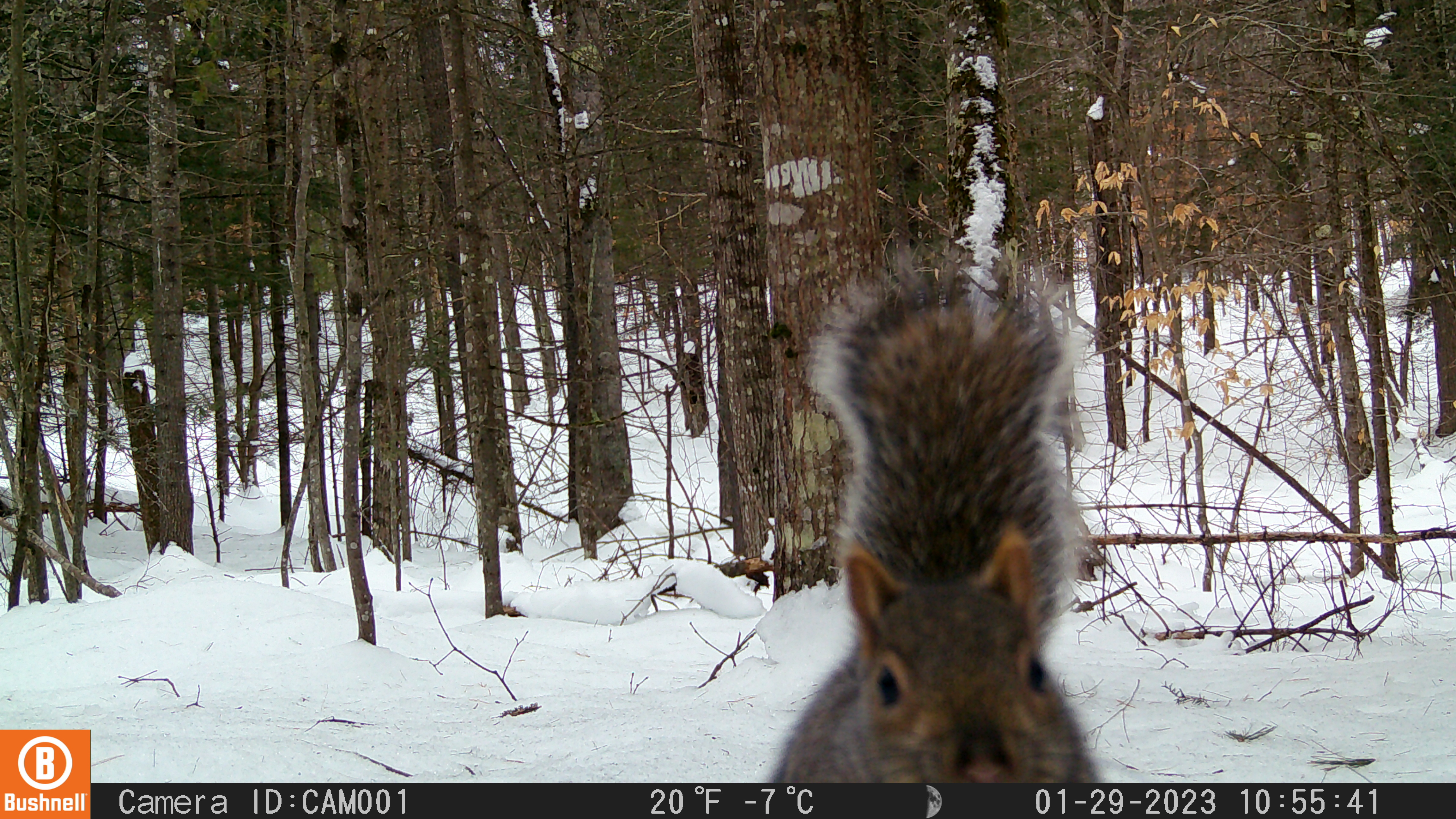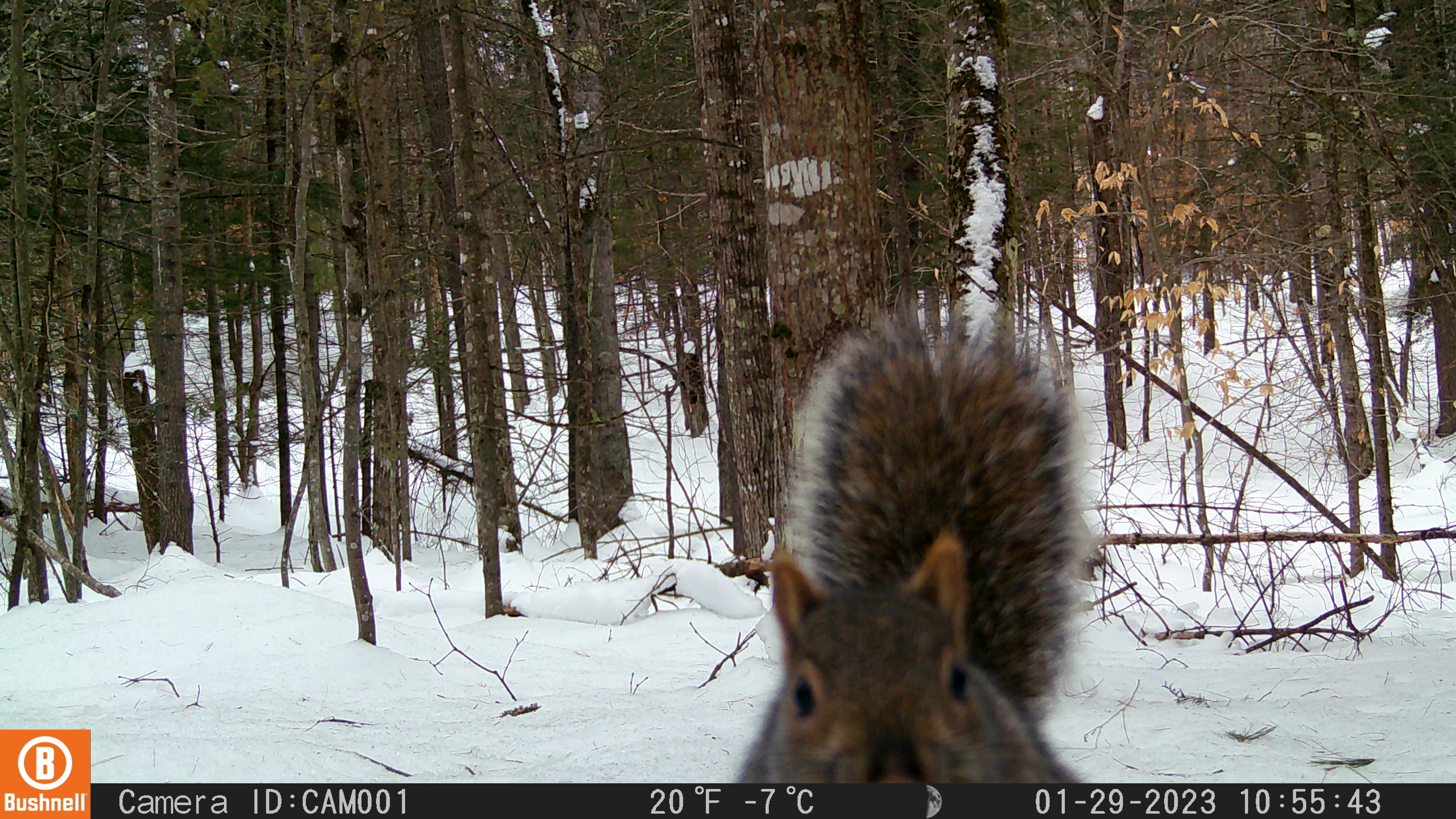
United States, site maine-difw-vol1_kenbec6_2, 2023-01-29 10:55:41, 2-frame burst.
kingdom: Animalia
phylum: Chordata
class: Mammalia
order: Rodentia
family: Sciuridae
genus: Sciurus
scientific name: Sciurus carolinensis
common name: gray squirrel